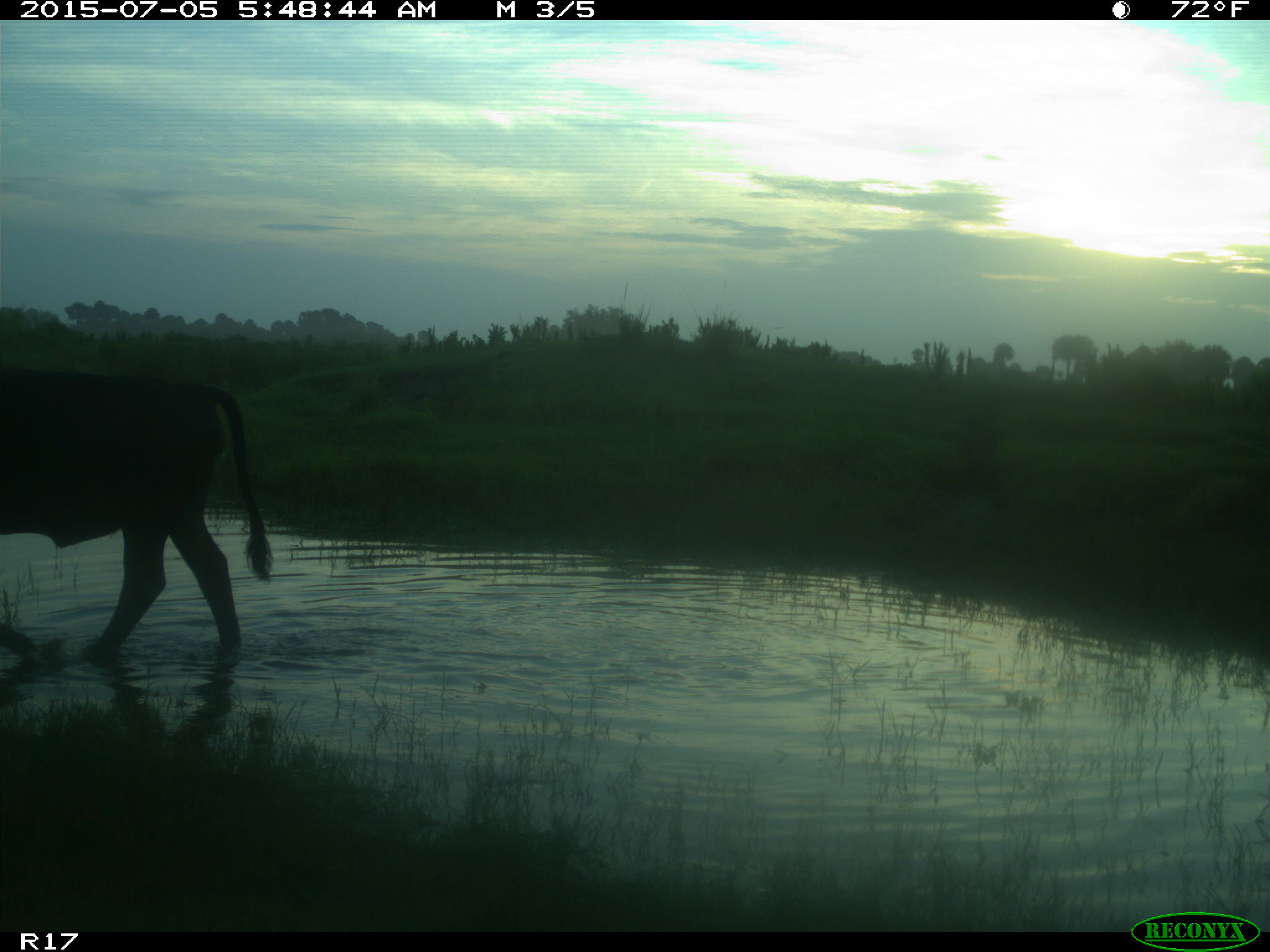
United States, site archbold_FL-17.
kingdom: Animalia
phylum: Chordata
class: Mammalia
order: Artiodactyla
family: Bovidae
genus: Bos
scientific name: Bos taurus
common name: domestic cow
Bos taurus (domestic cow).